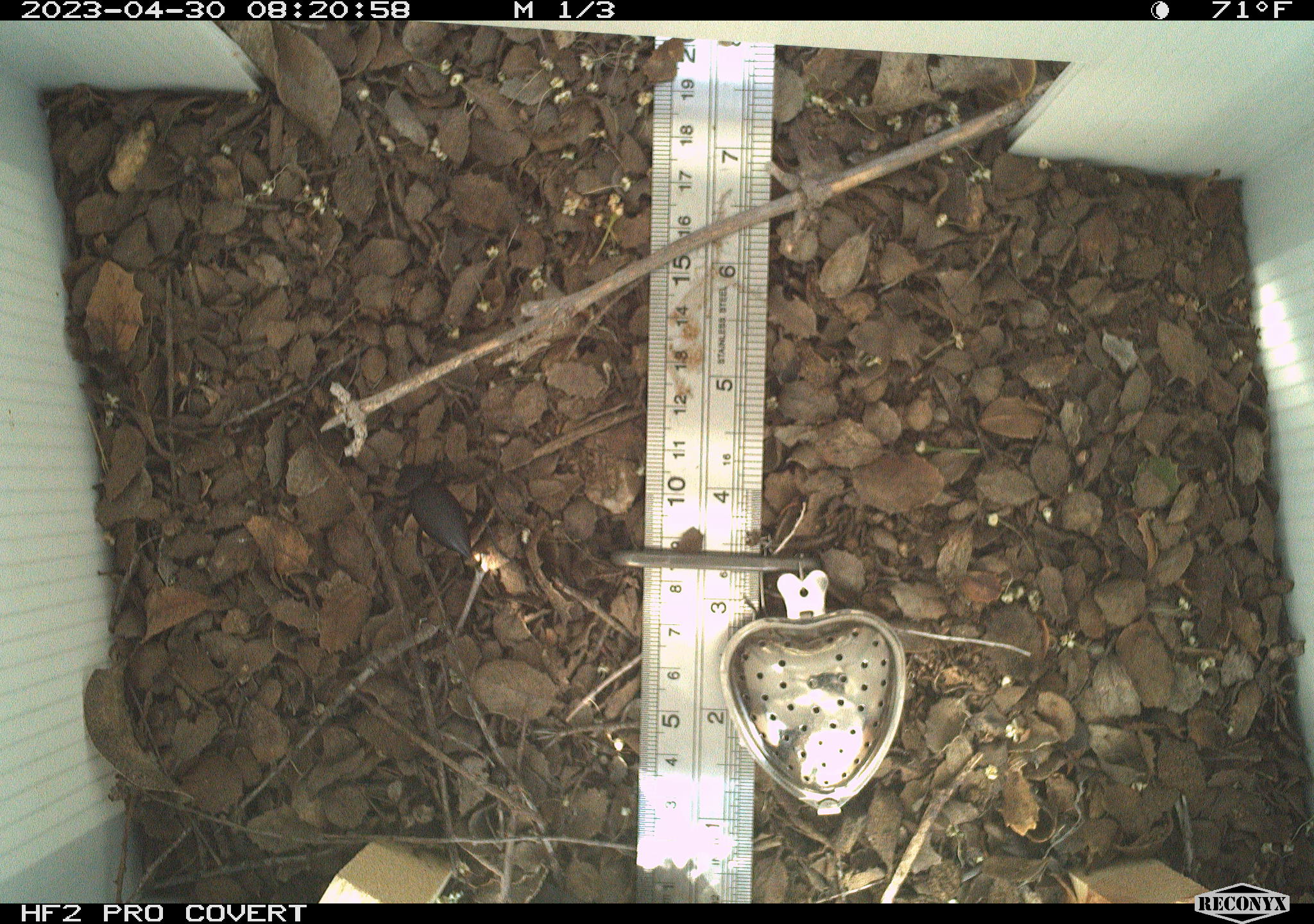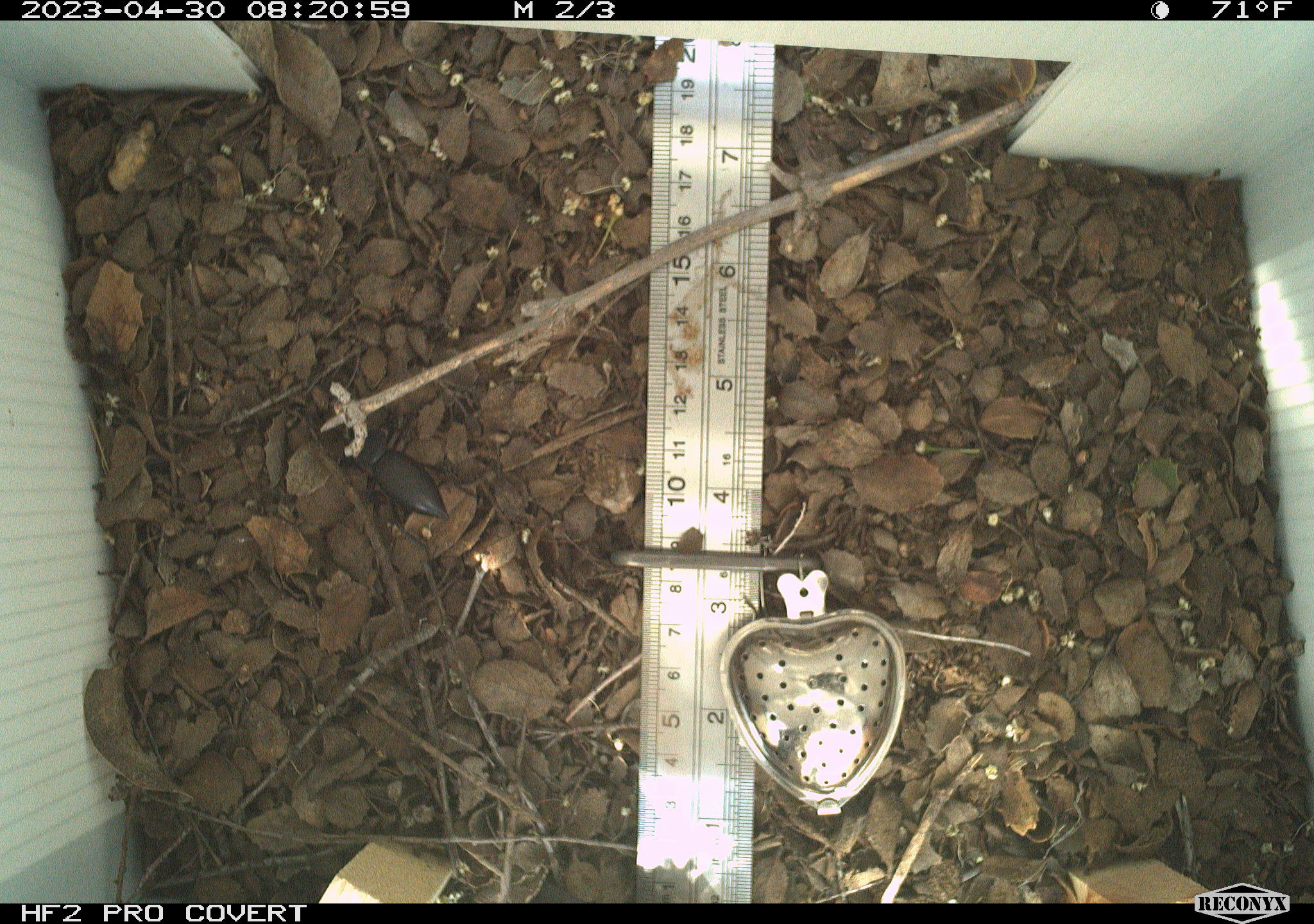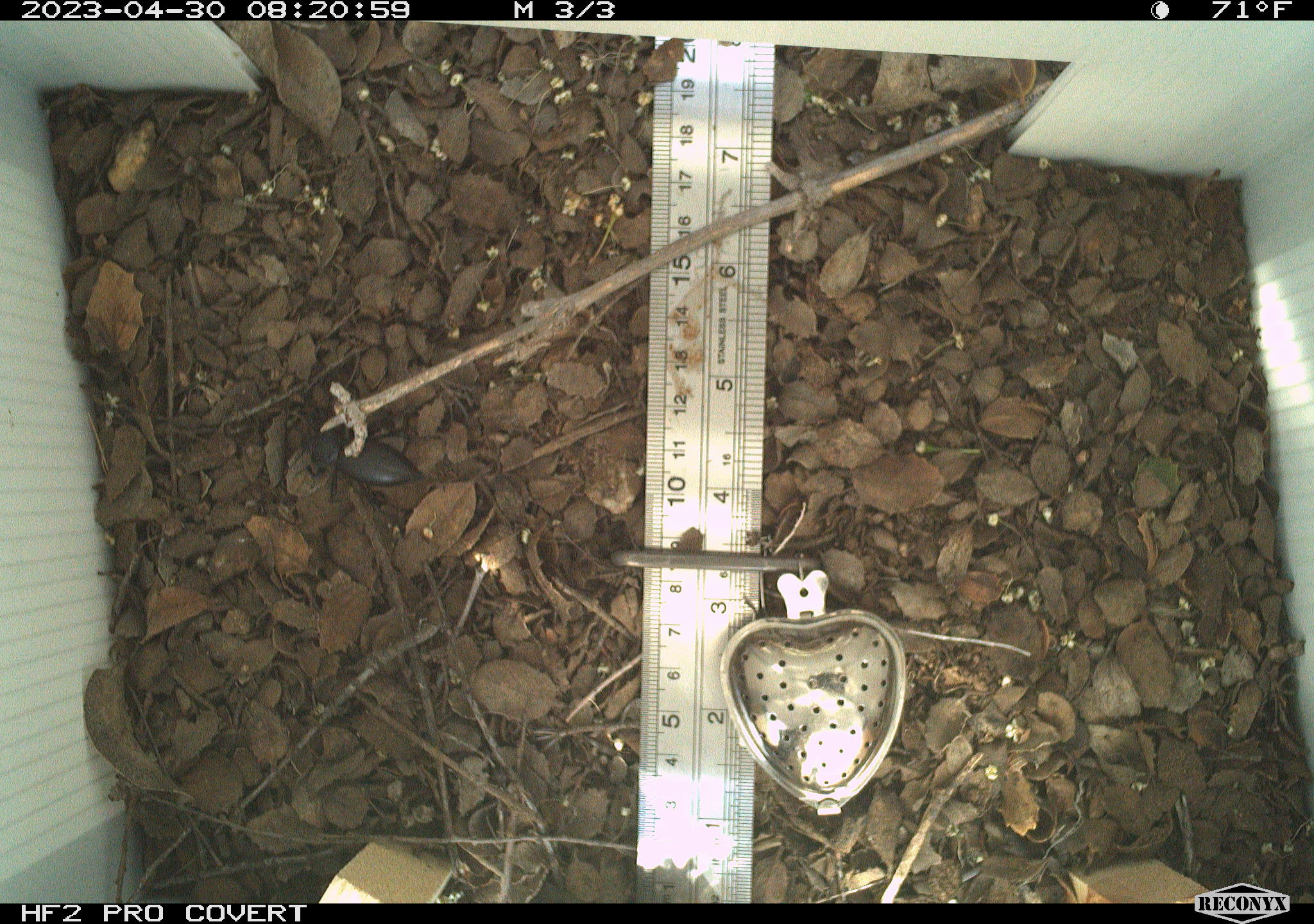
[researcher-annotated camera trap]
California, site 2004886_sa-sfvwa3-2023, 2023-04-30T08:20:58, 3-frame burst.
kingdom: Animalia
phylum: Arthropoda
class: Insecta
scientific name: Insecta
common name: insect